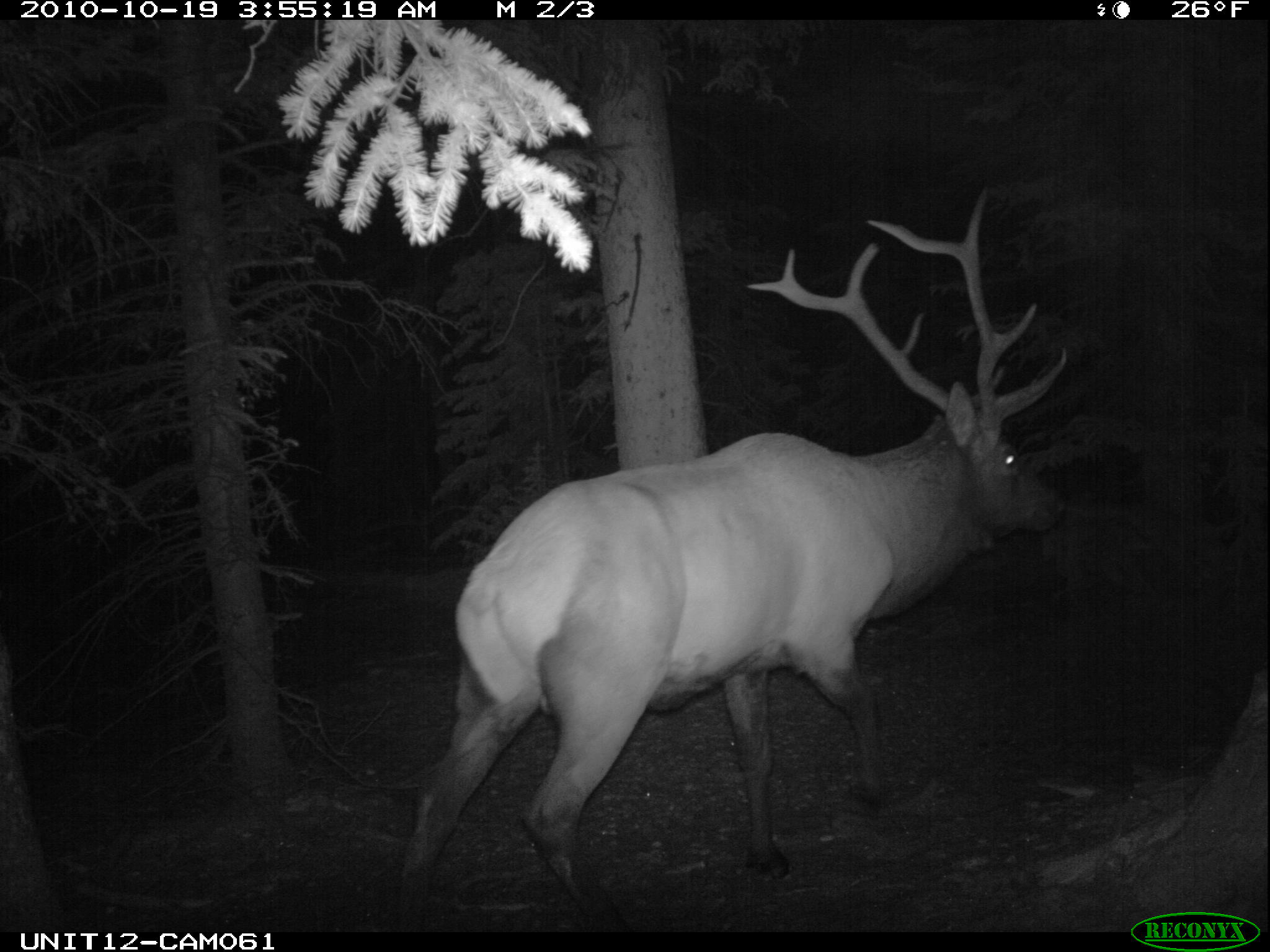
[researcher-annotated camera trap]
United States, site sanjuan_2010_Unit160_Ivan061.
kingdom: Animalia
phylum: Chordata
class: Mammalia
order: Artiodactyla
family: Cervidae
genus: Cervus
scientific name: Cervus elaphus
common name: red deer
Cervus elaphus (red deer).